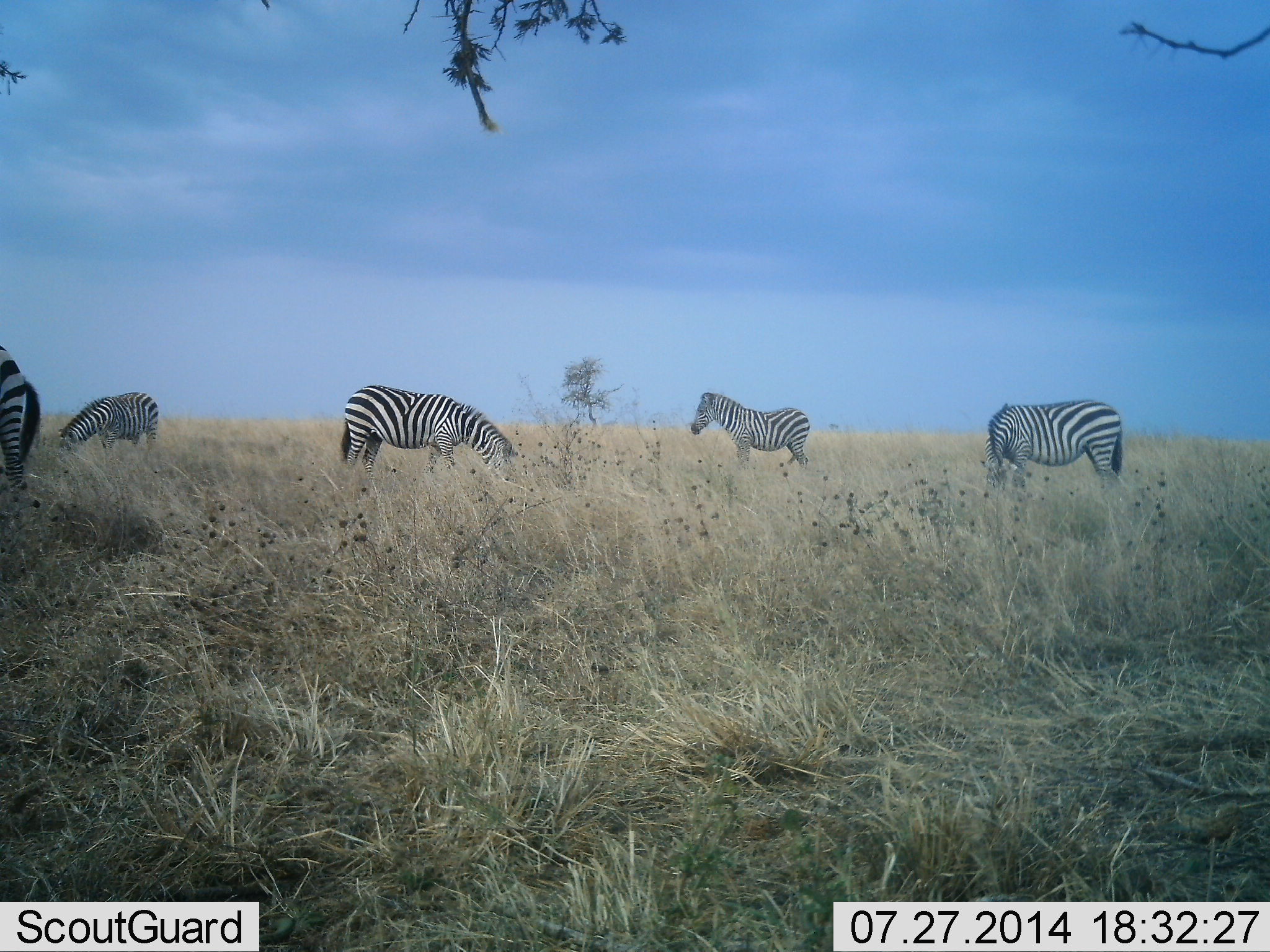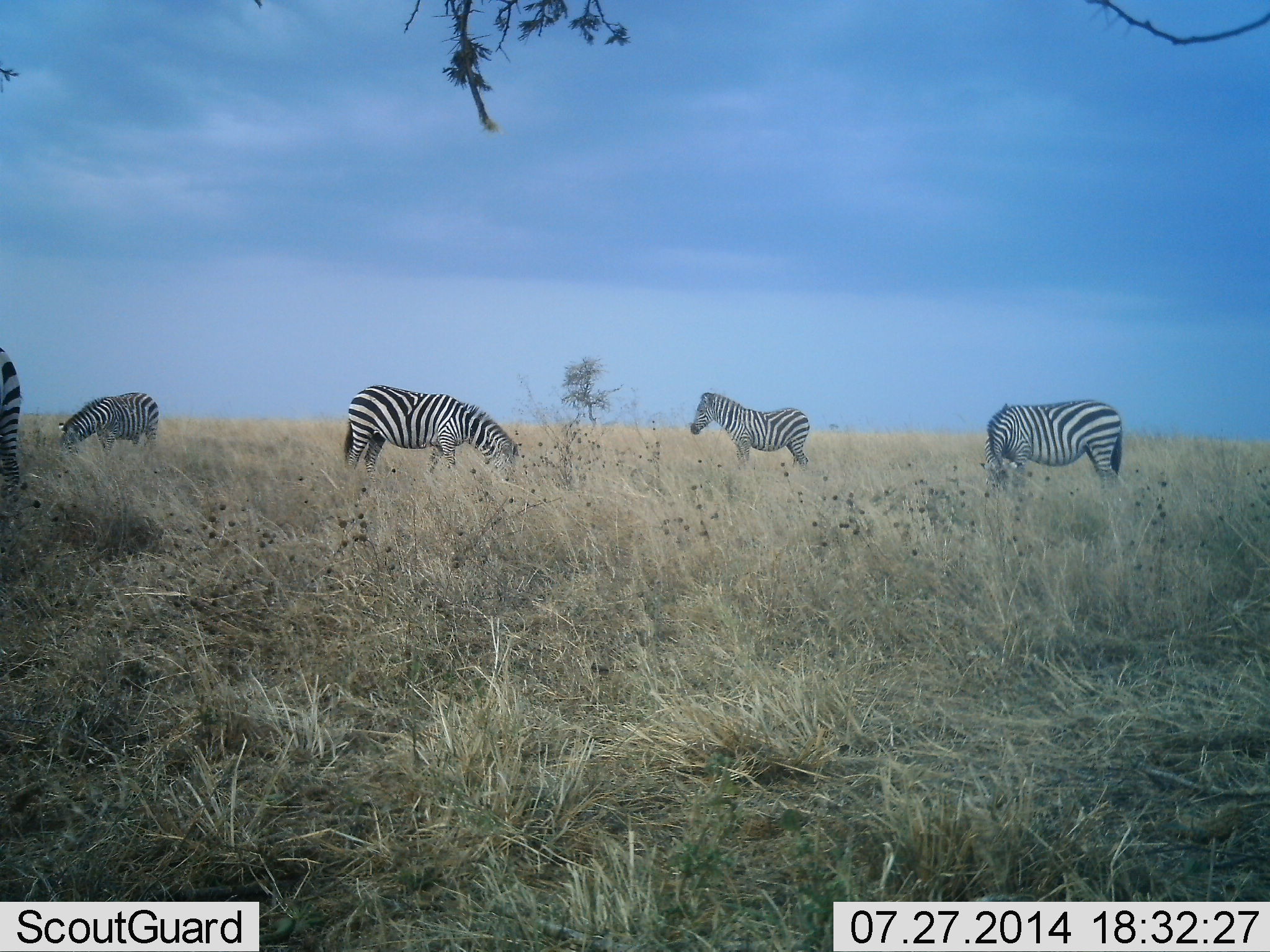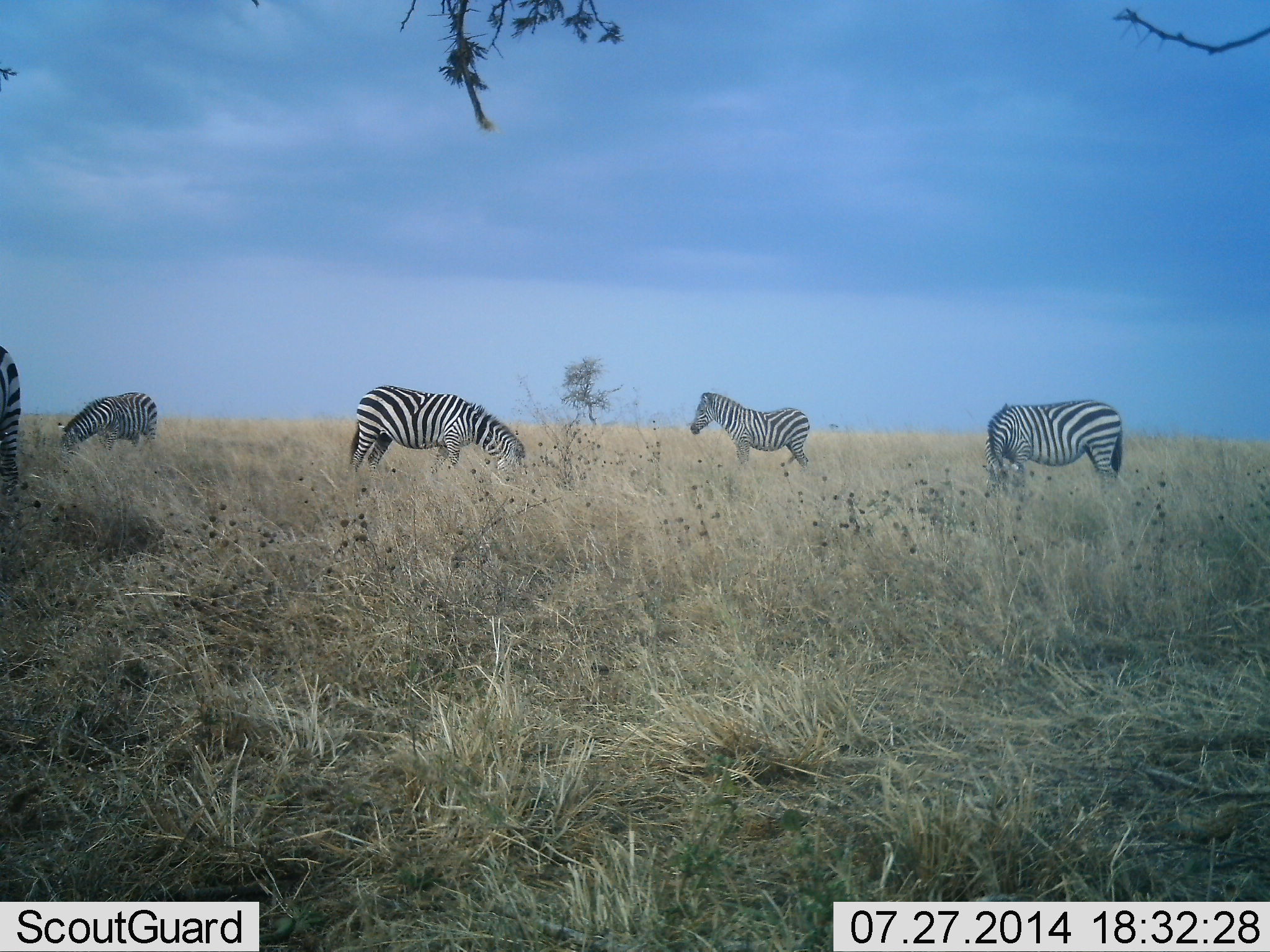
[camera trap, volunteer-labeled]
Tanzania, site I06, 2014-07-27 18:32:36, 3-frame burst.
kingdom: Animalia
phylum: Chordata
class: Mammalia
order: Perissodactyla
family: Equidae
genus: Equus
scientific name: Equus quagga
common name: plains zebra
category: zebra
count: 5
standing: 100%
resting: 0%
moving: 10%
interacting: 0%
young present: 0%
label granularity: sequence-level